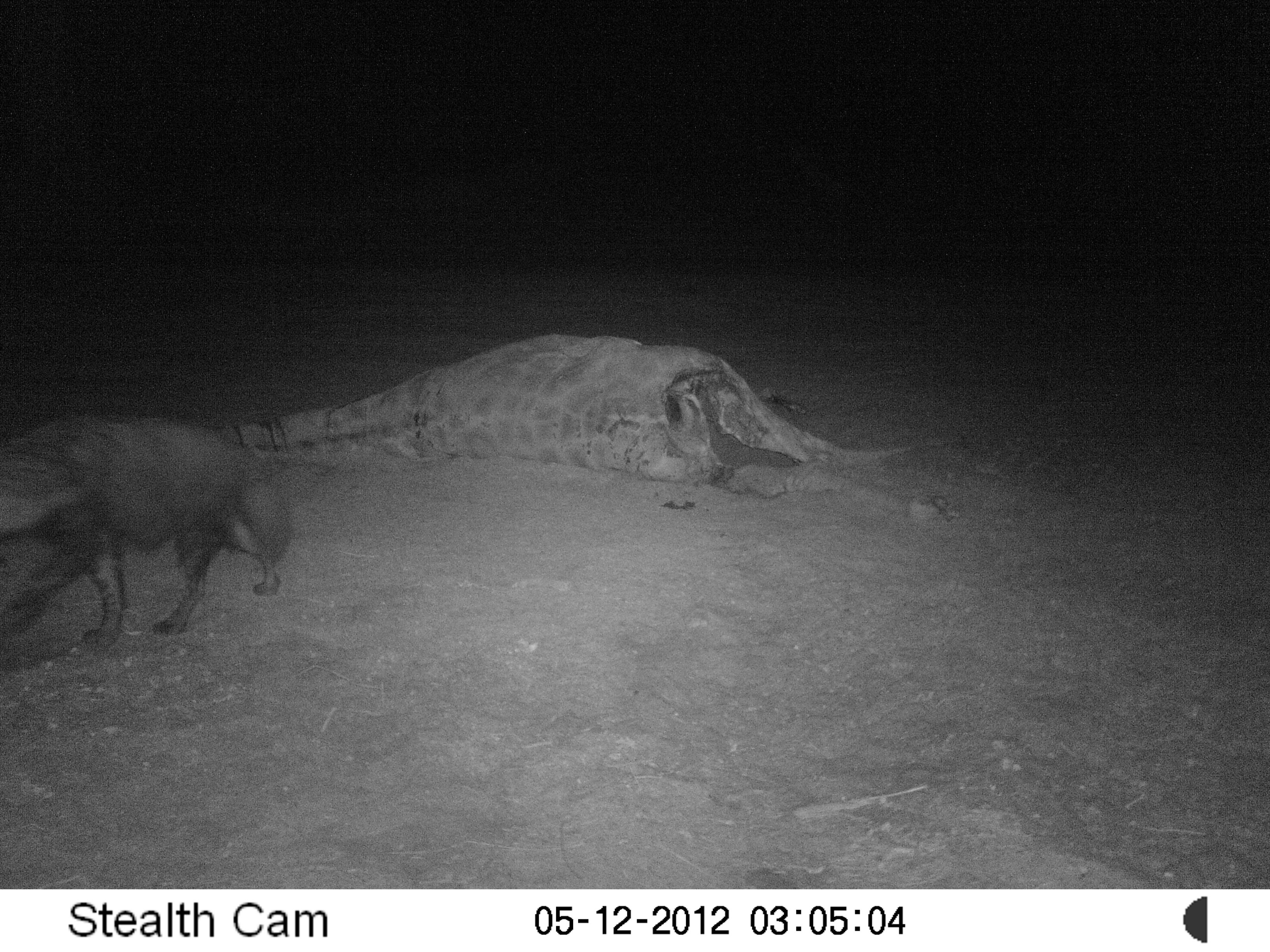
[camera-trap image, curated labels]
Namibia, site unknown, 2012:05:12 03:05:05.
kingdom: Animalia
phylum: Chordata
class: Mammalia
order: Carnivora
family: Hyaenidae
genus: Parahyaena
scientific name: Parahyaena brunnea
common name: brown hyena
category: hyaena brunnea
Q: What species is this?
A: Hyaena brunnea (brown hyena) (Parahyaena brunnea).